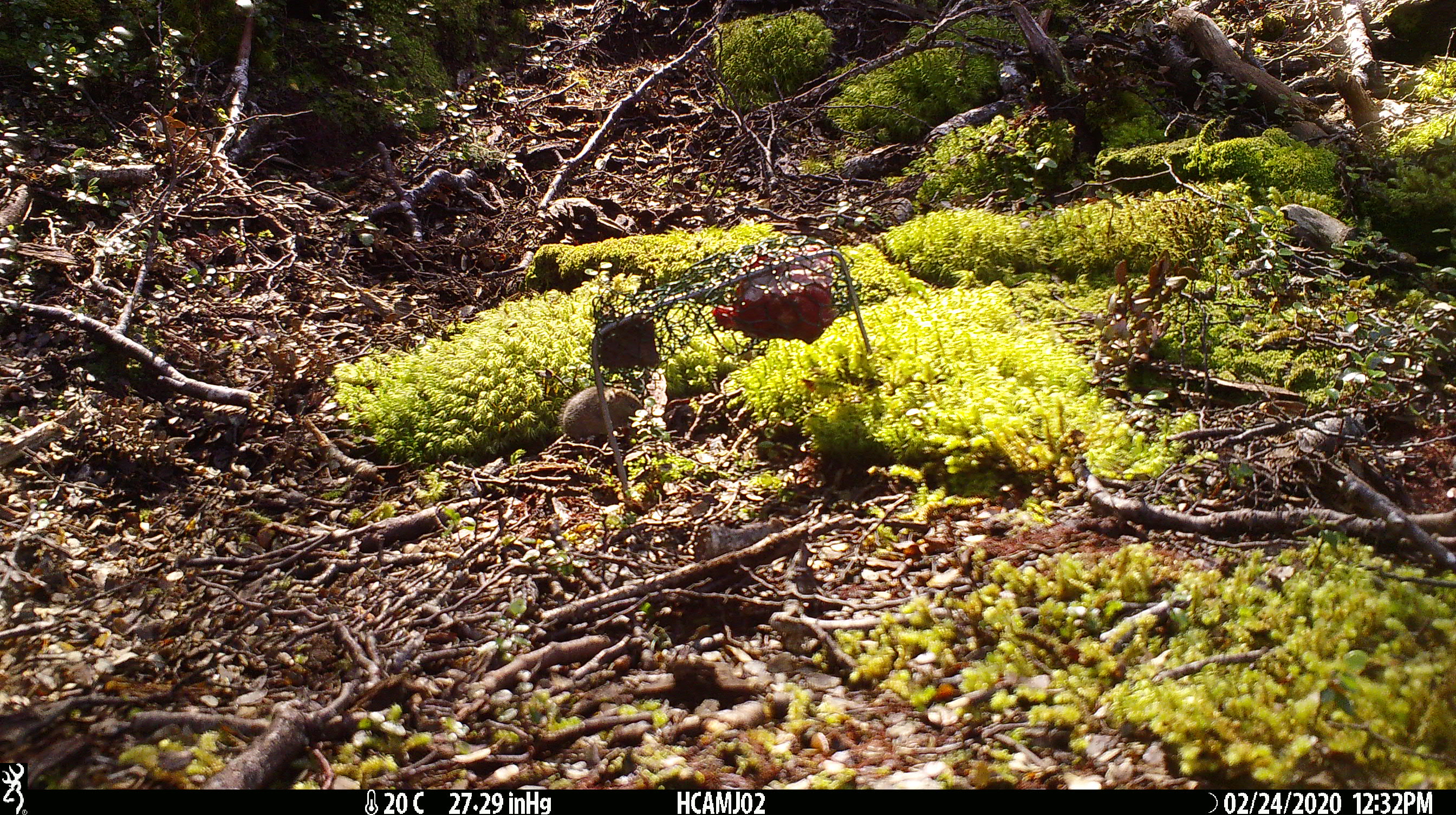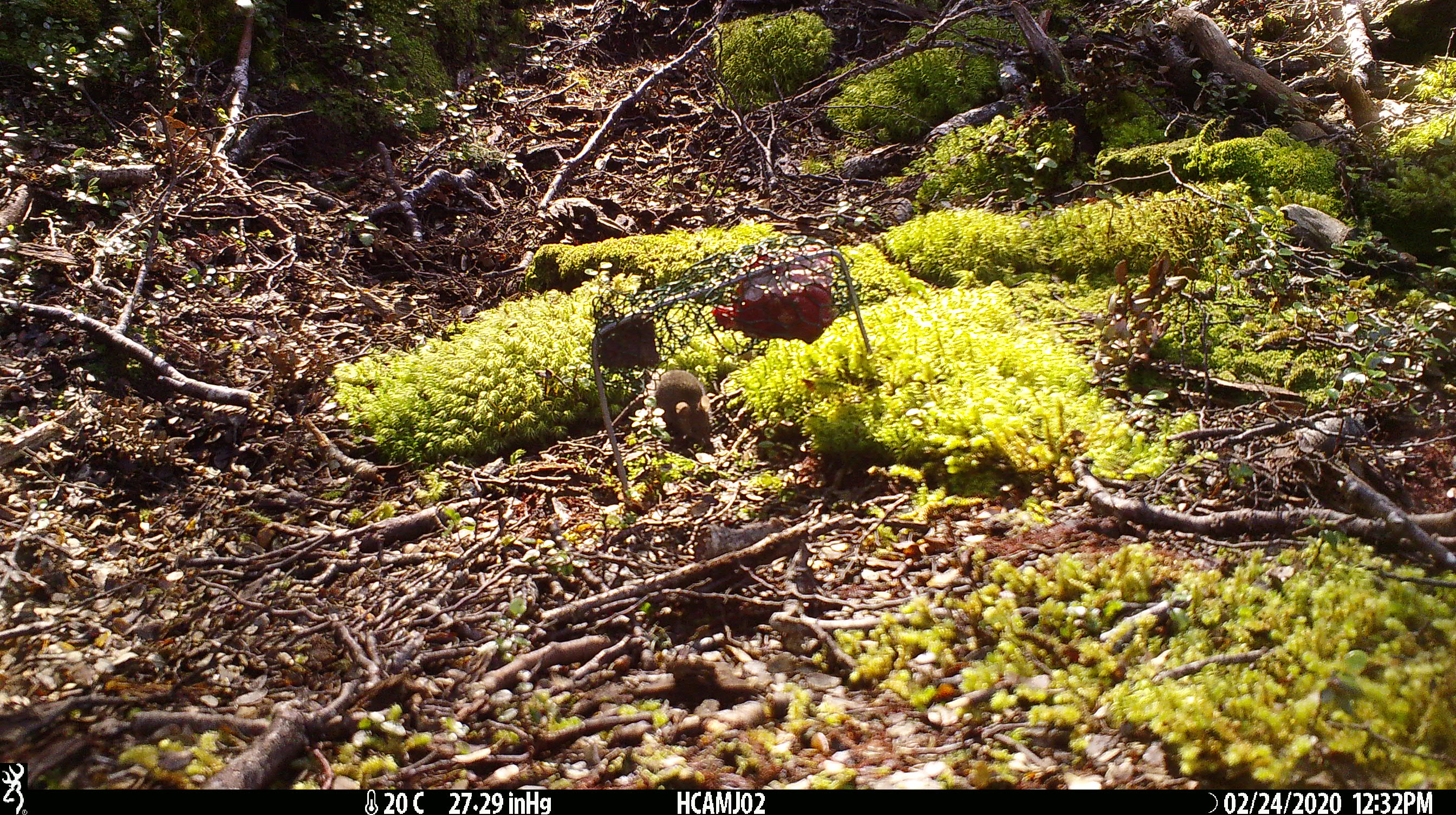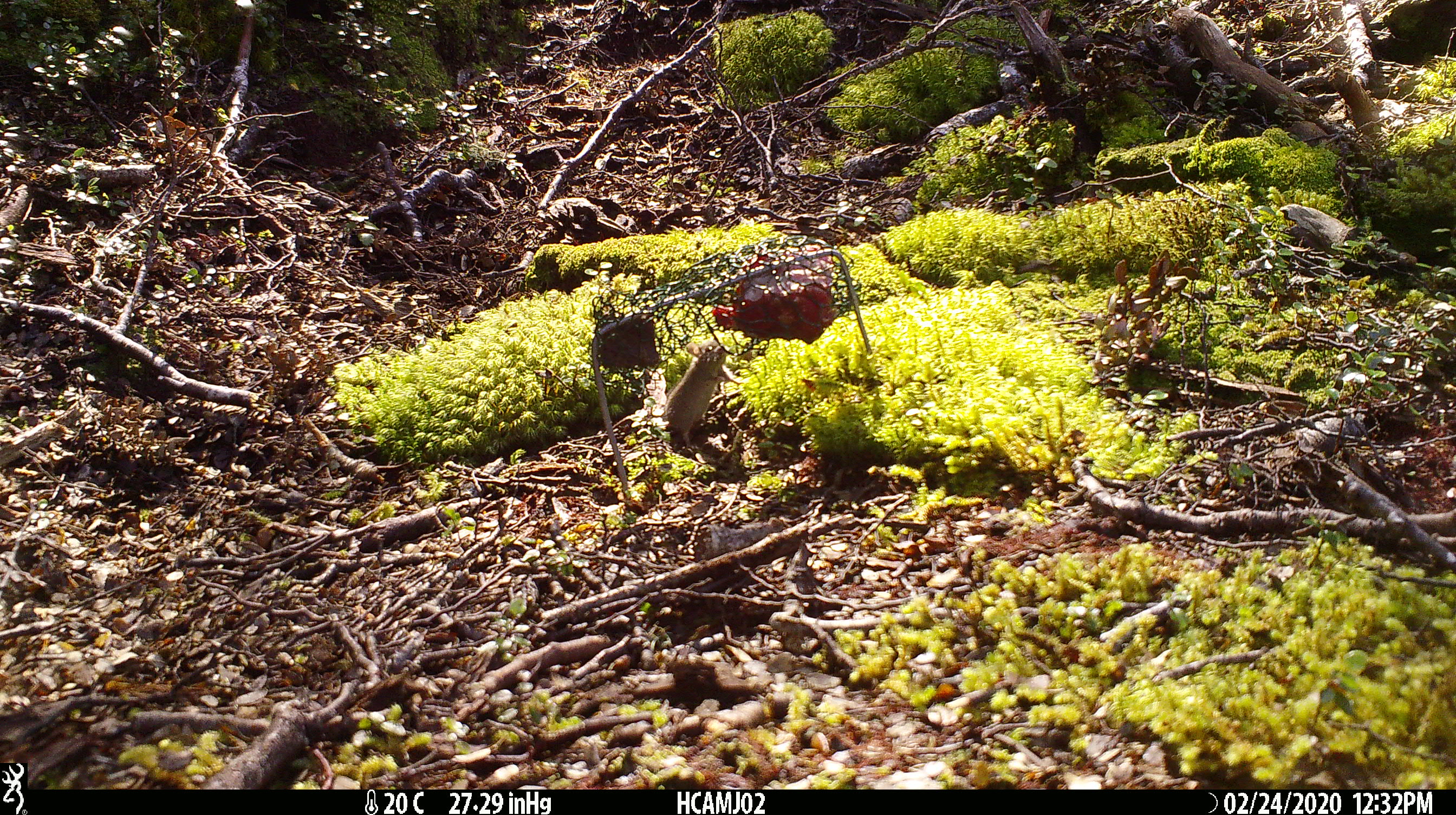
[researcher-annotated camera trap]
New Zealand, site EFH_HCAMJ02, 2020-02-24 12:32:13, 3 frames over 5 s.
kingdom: Animalia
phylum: Chordata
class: Mammalia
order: Rodentia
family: Muridae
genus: Mus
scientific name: Mus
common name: mouse